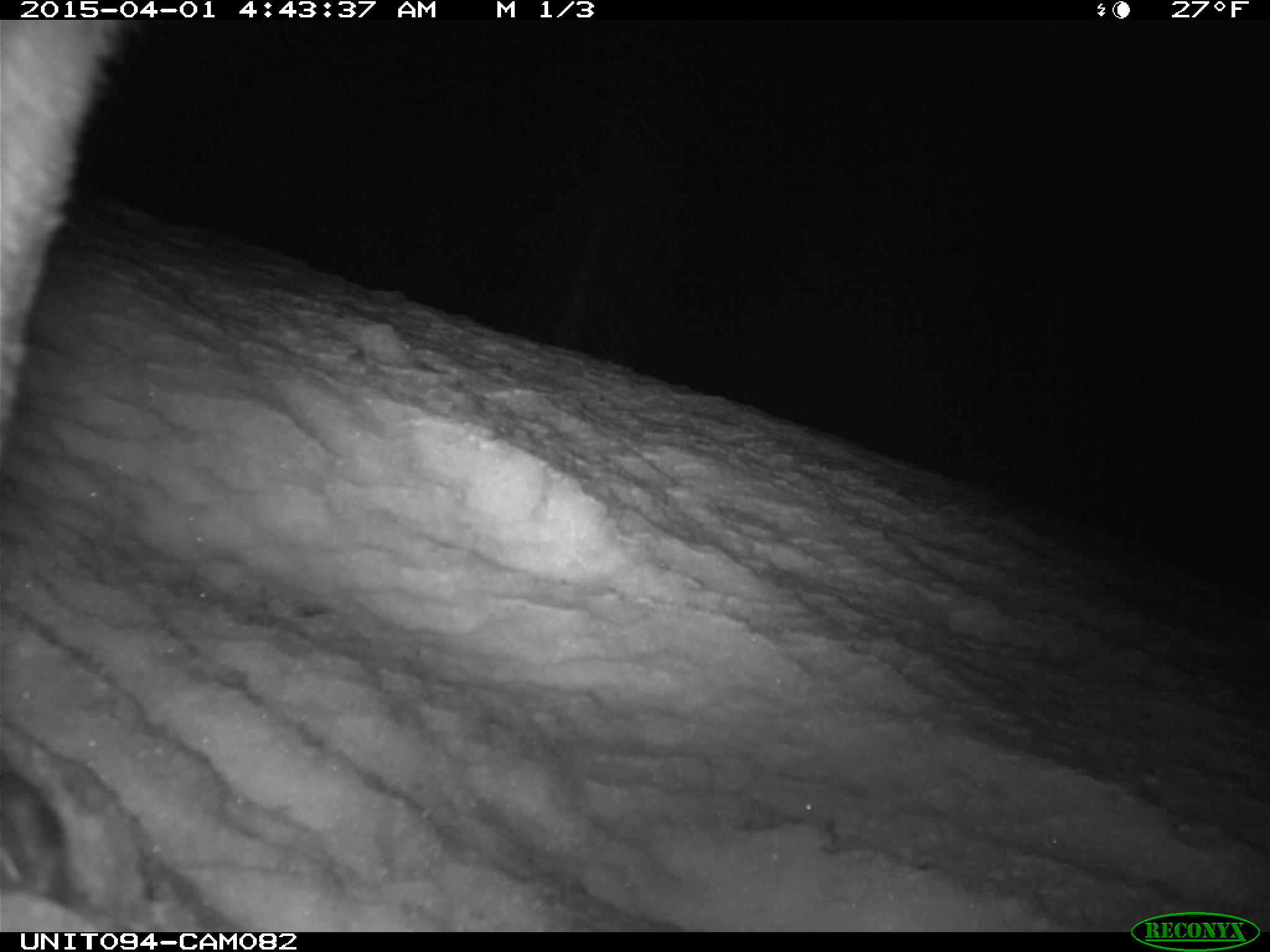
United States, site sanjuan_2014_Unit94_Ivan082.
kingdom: Animalia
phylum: Chordata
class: Mammalia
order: Carnivora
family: Canidae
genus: Vulpes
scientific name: Vulpes vulpes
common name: red fox